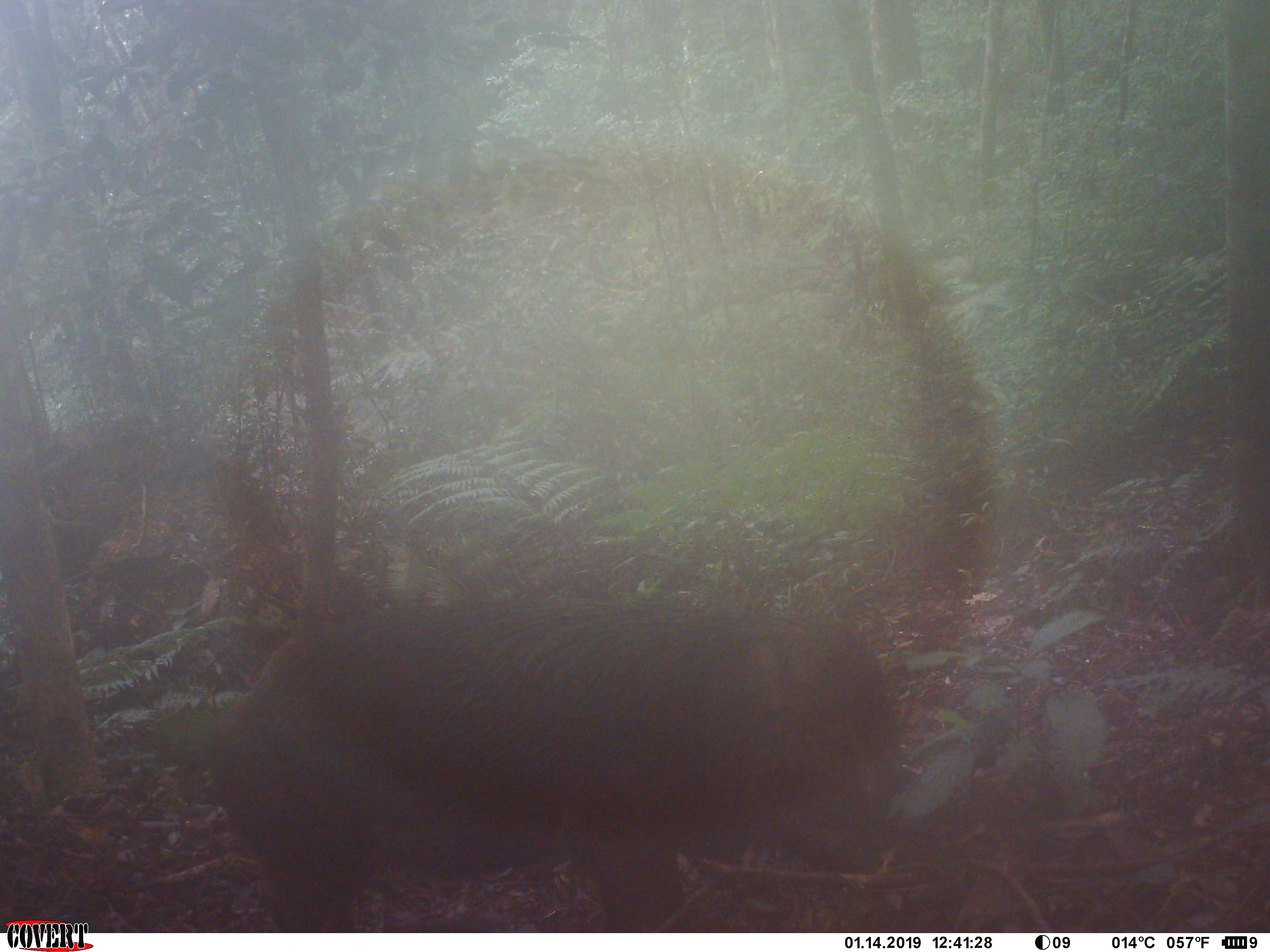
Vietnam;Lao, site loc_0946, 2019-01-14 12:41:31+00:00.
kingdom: Animalia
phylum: Chordata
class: Mammalia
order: Artiodactyla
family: Suidae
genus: Sus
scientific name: Sus scrofa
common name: eurasian wild pig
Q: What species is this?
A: Eurasian wild pig (Sus scrofa).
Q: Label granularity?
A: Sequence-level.